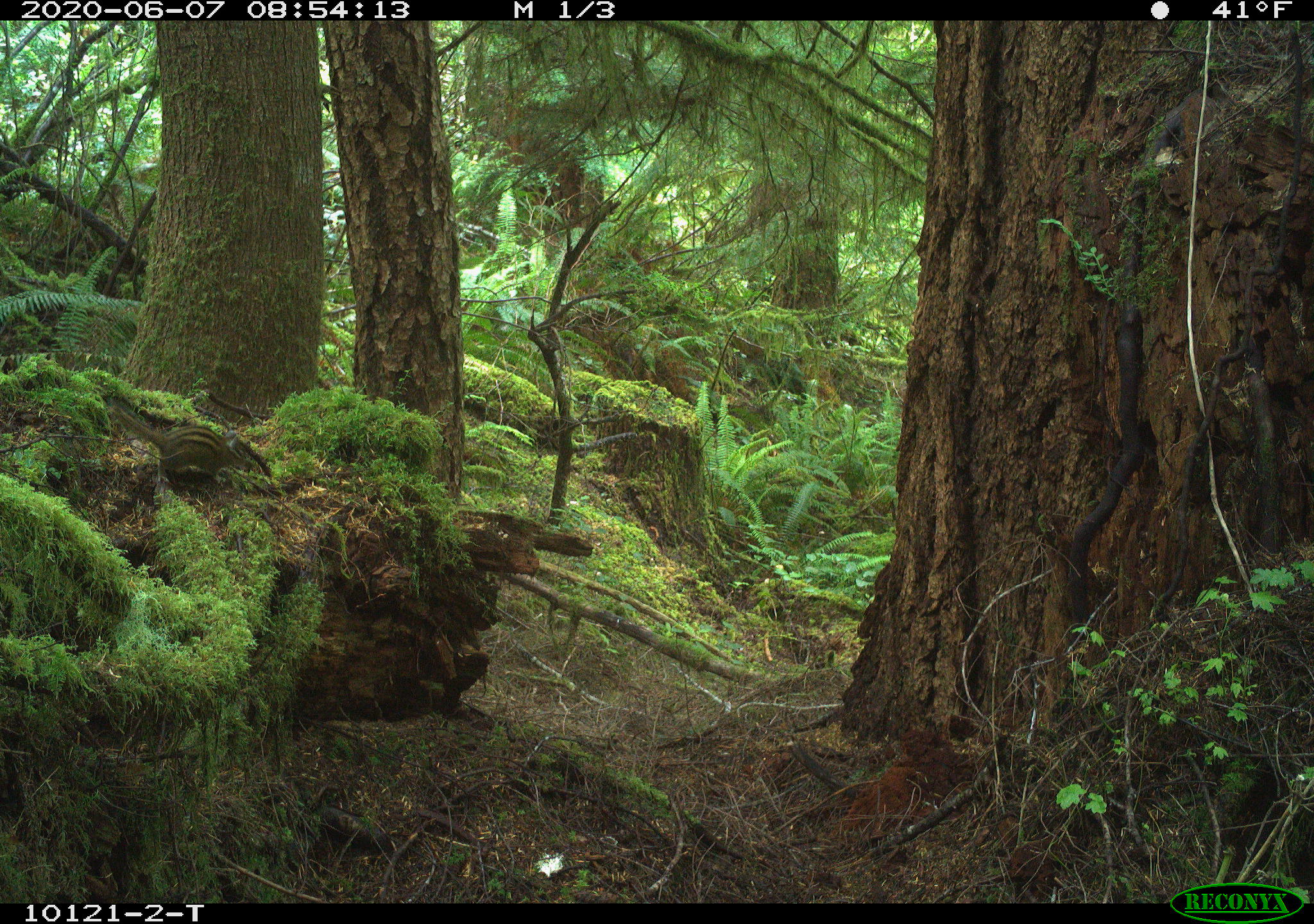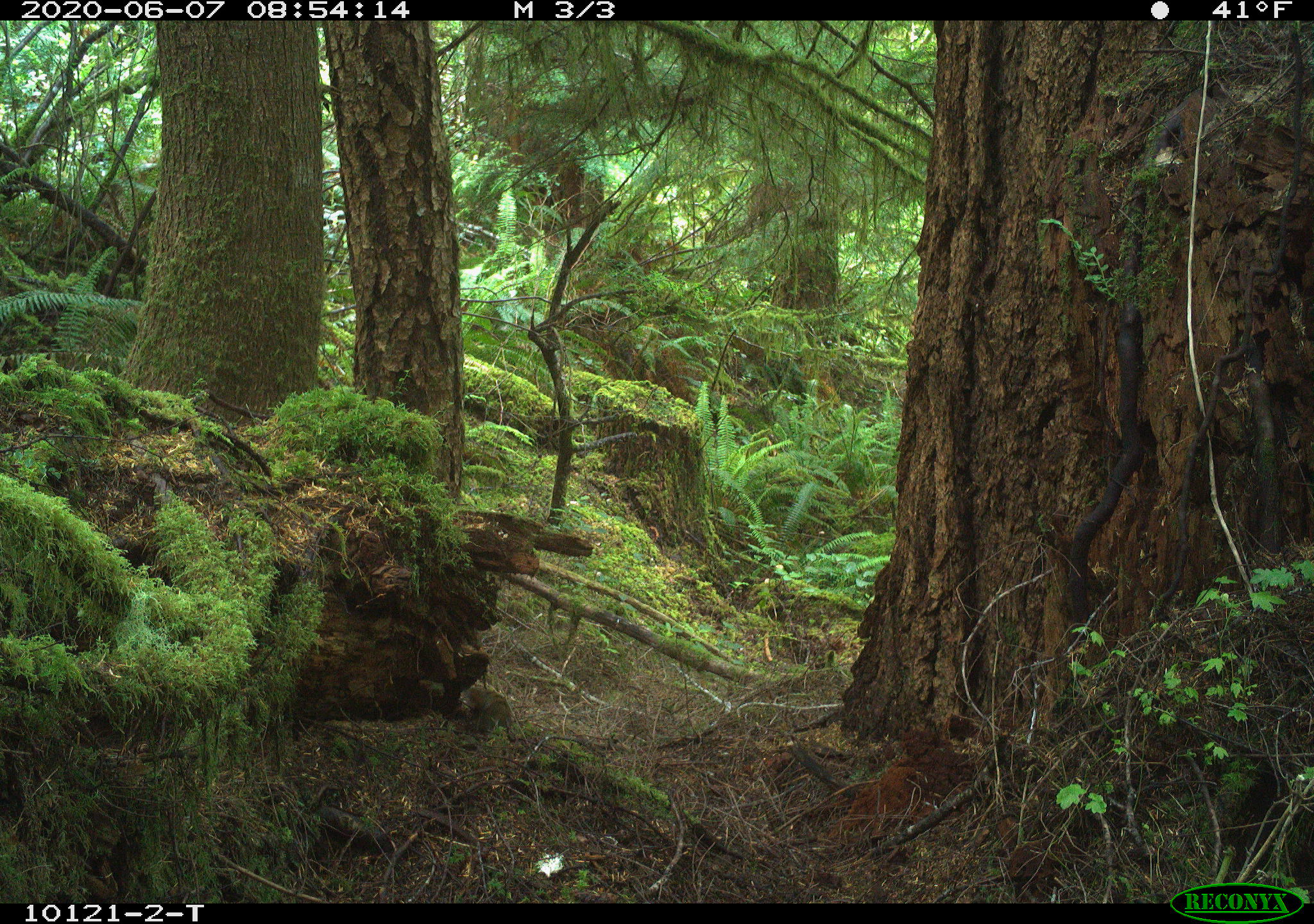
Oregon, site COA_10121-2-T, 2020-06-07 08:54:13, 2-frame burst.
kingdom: Animalia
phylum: Chordata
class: Mammalia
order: Rodentia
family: Sciuridae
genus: Neotamias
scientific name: Neotamias townsendii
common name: townsend's chipmunk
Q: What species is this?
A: Townsend's chipmunk (Neotamias townsendii).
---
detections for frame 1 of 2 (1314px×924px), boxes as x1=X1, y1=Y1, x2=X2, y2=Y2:
townsend's chipmunk: x1=107, y1=393, x2=254, y2=493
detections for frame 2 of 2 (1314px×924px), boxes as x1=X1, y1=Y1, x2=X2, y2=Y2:
townsend's chipmunk: x1=465, y1=682, x2=514, y2=737